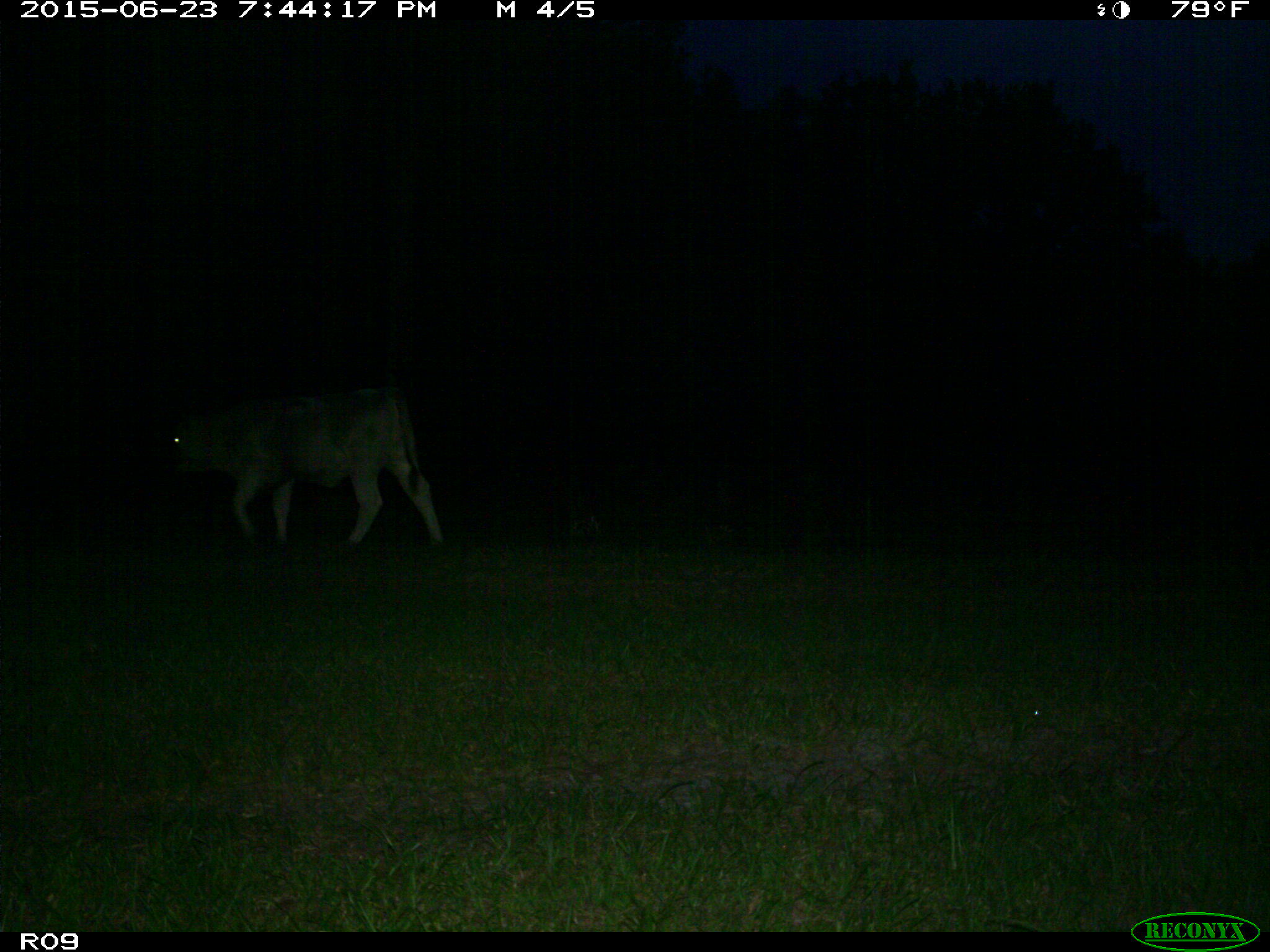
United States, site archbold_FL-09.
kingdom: Animalia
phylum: Chordata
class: Mammalia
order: Artiodactyla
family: Bovidae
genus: Bos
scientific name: Bos taurus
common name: domestic cow